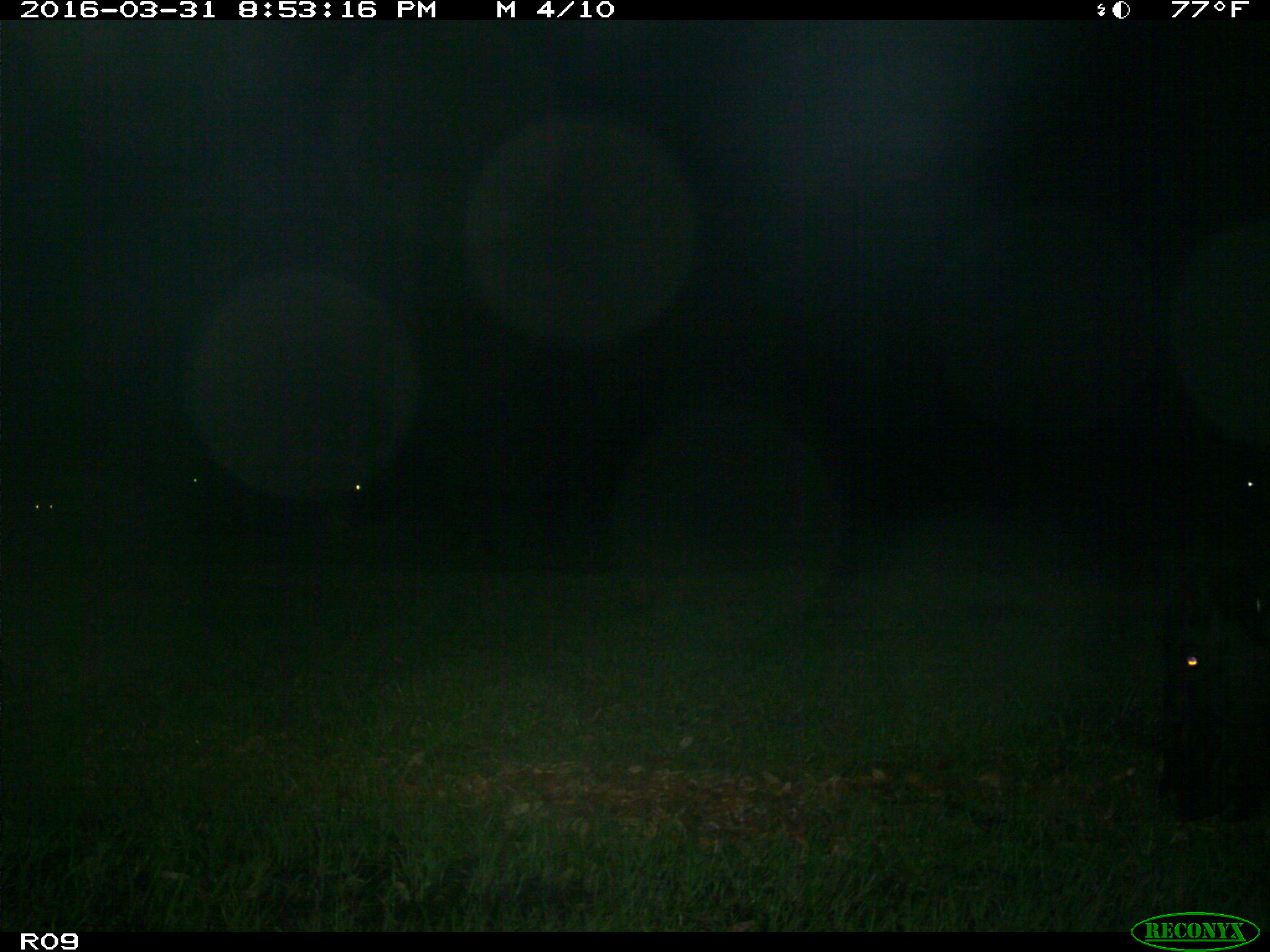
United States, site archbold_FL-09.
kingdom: Animalia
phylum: Chordata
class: Mammalia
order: Artiodactyla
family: Bovidae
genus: Bos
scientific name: Bos taurus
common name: domestic cow